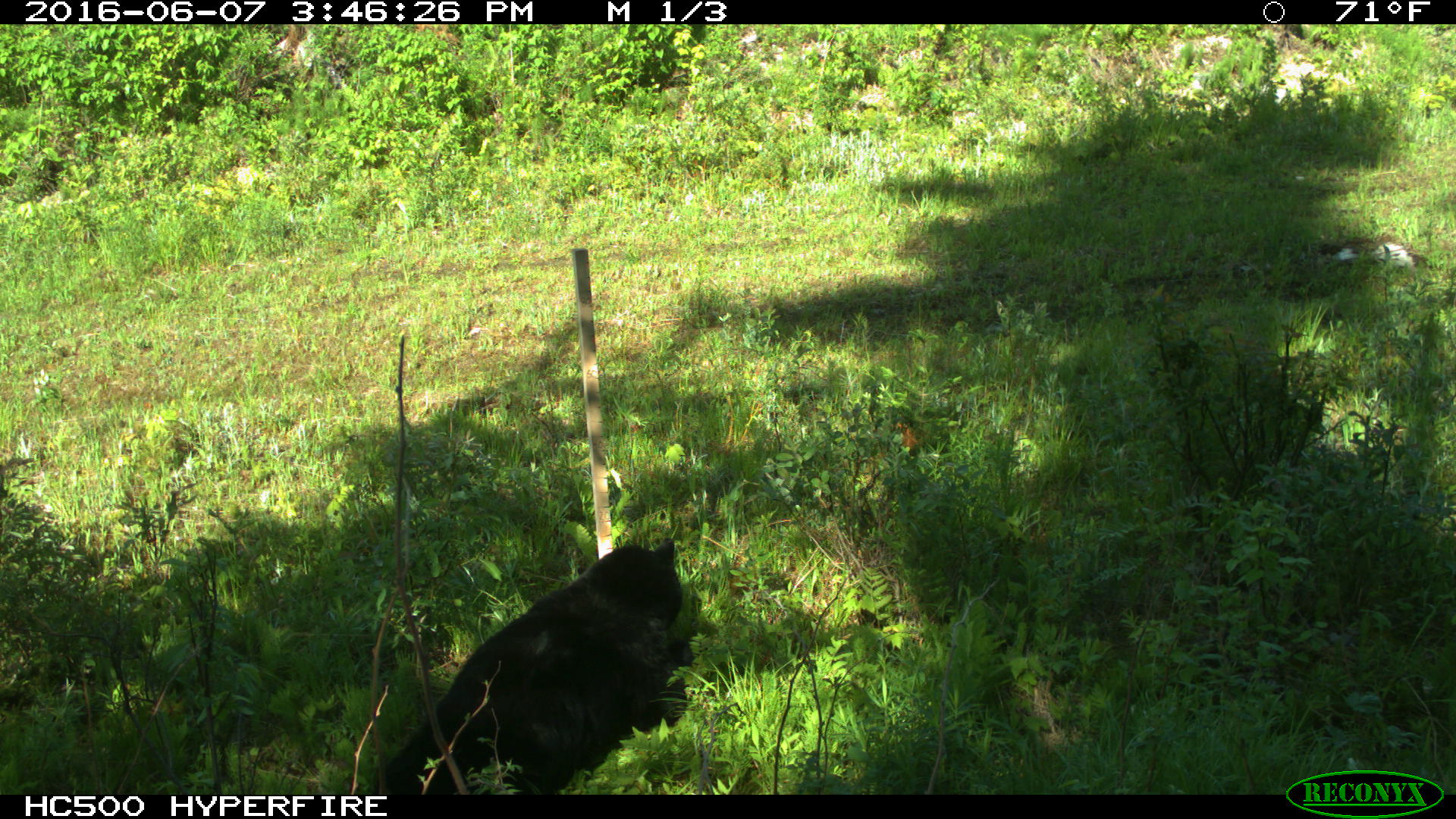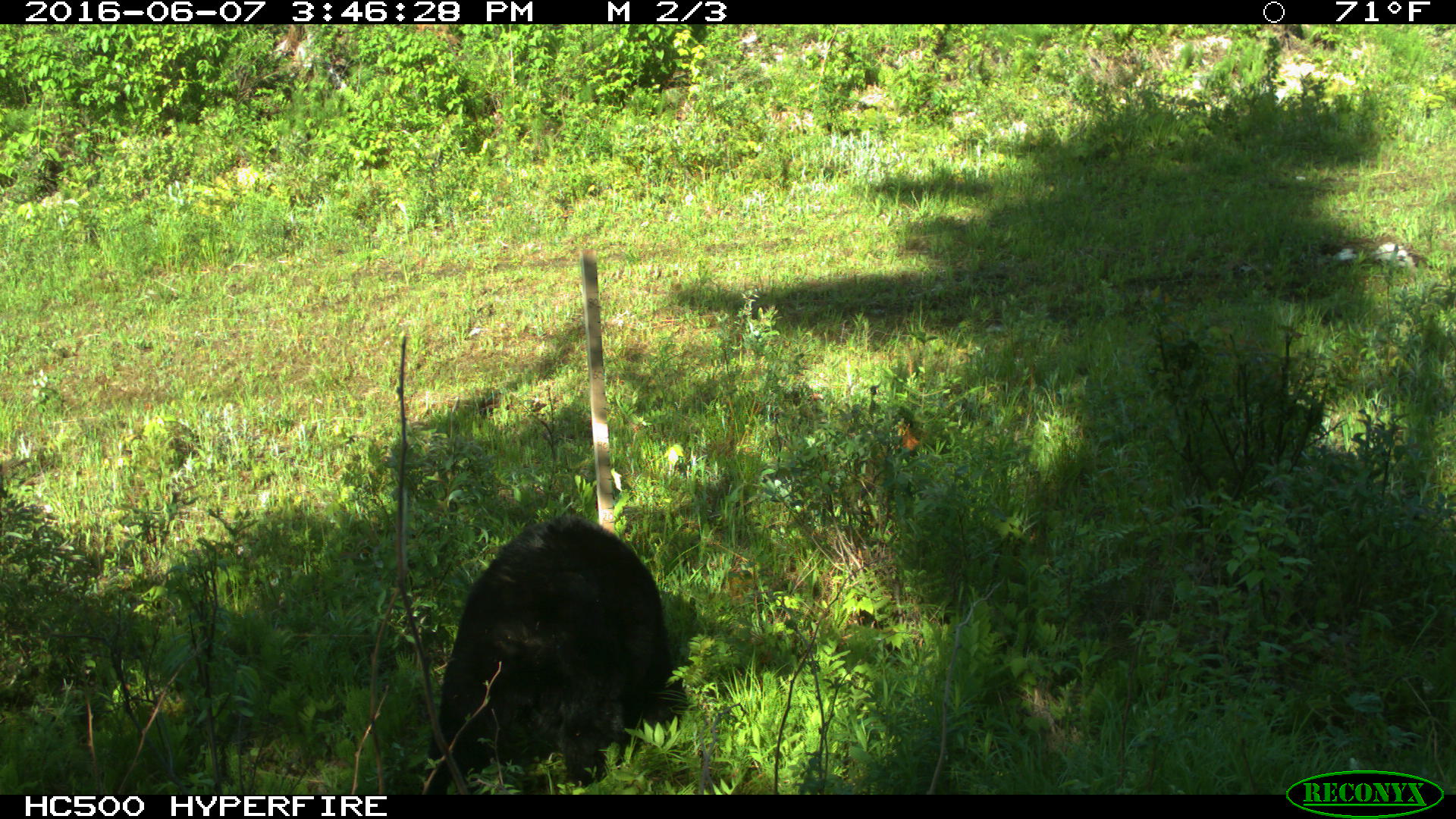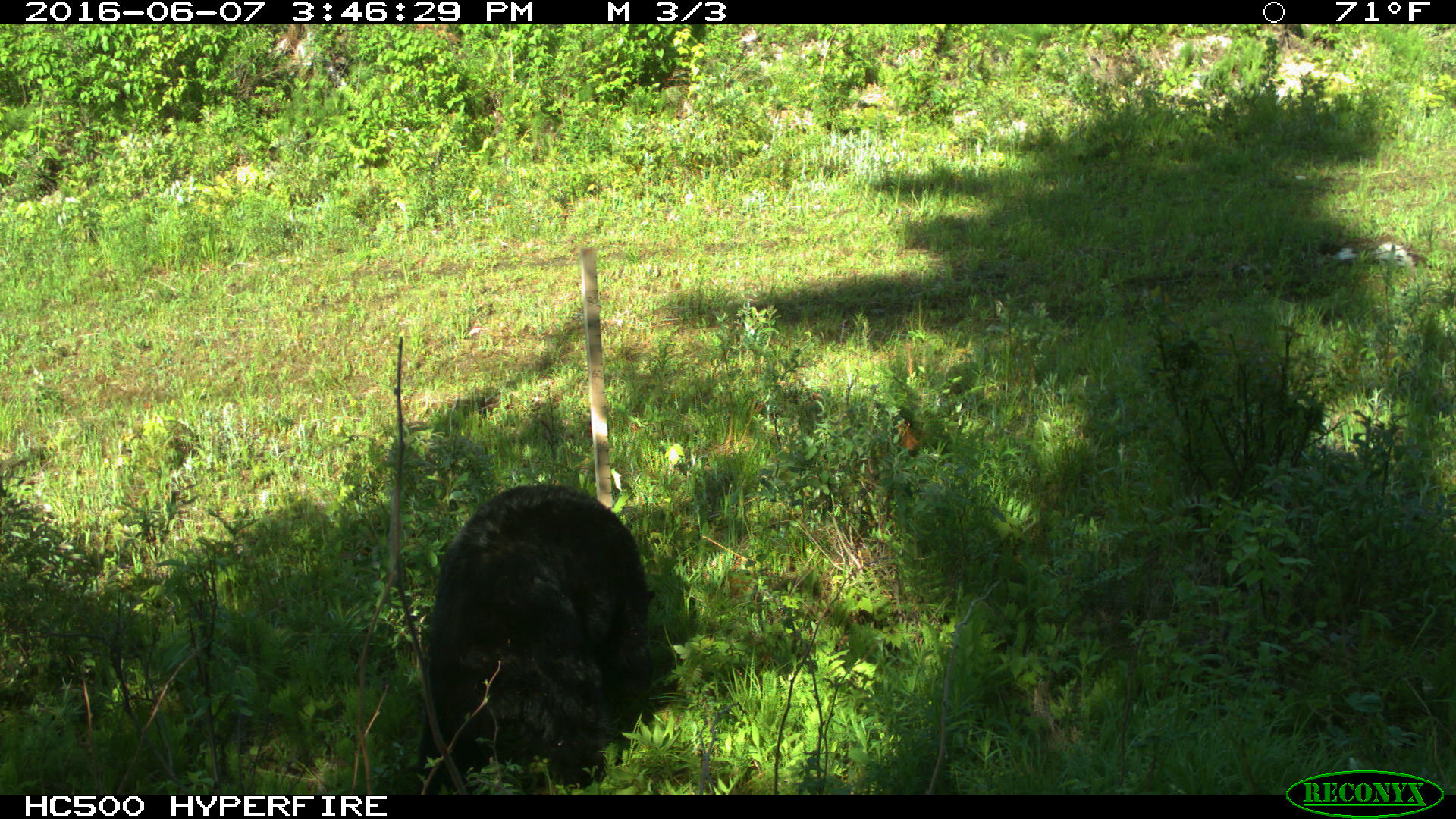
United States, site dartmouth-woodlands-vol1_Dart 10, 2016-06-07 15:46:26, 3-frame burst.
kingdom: Animalia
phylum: Chordata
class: Mammalia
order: Carnivora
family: Ursidae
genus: Ursus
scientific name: Ursus americanus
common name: black bear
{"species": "black bear (Ursus americanus)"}